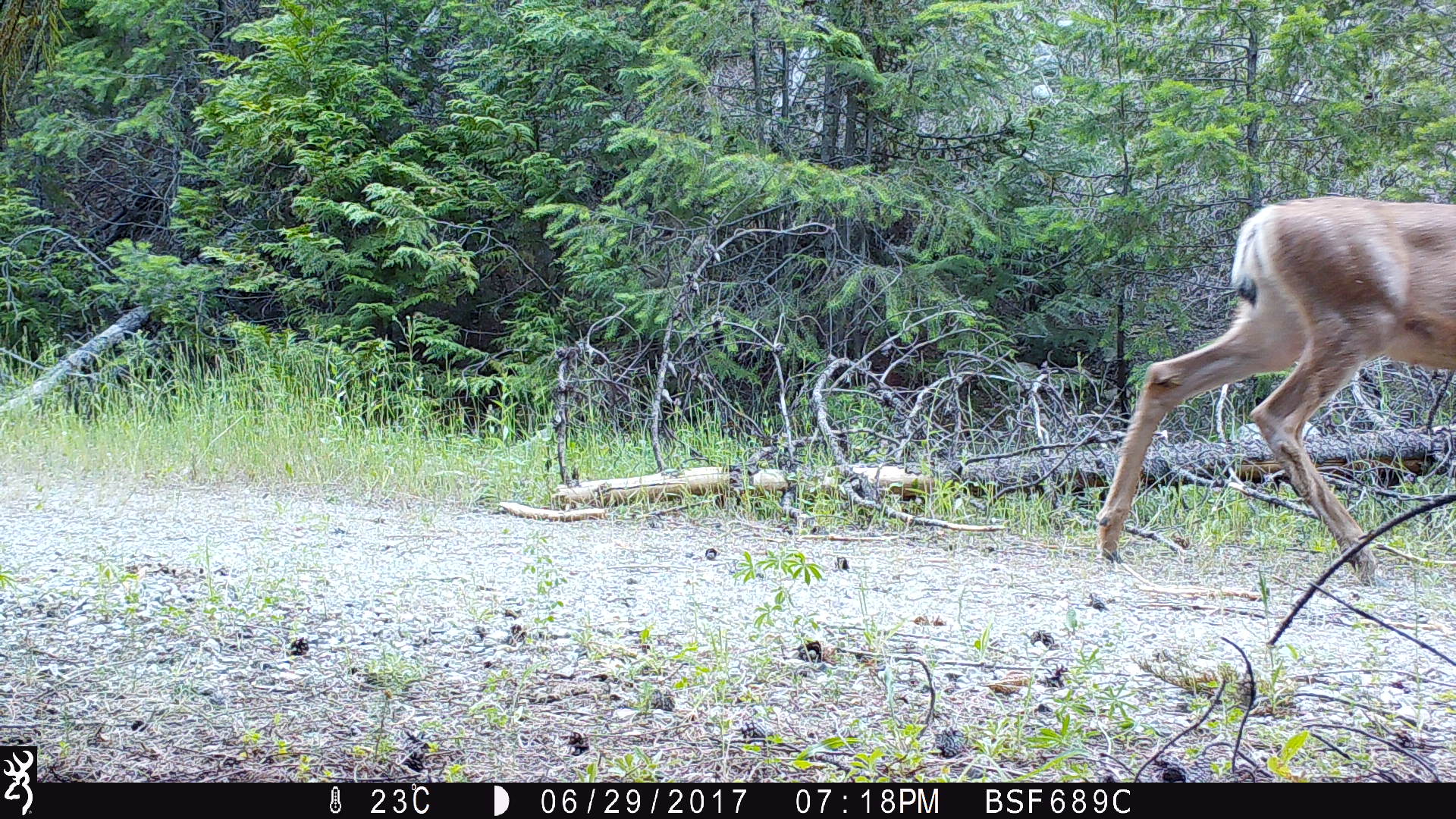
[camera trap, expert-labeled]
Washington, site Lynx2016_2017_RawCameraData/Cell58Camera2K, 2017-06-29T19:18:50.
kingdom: Animalia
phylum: Chordata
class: Mammalia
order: Artiodactyla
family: Cervidae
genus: Odocoileus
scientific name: Odocoileus hemionus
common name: mule deer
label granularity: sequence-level